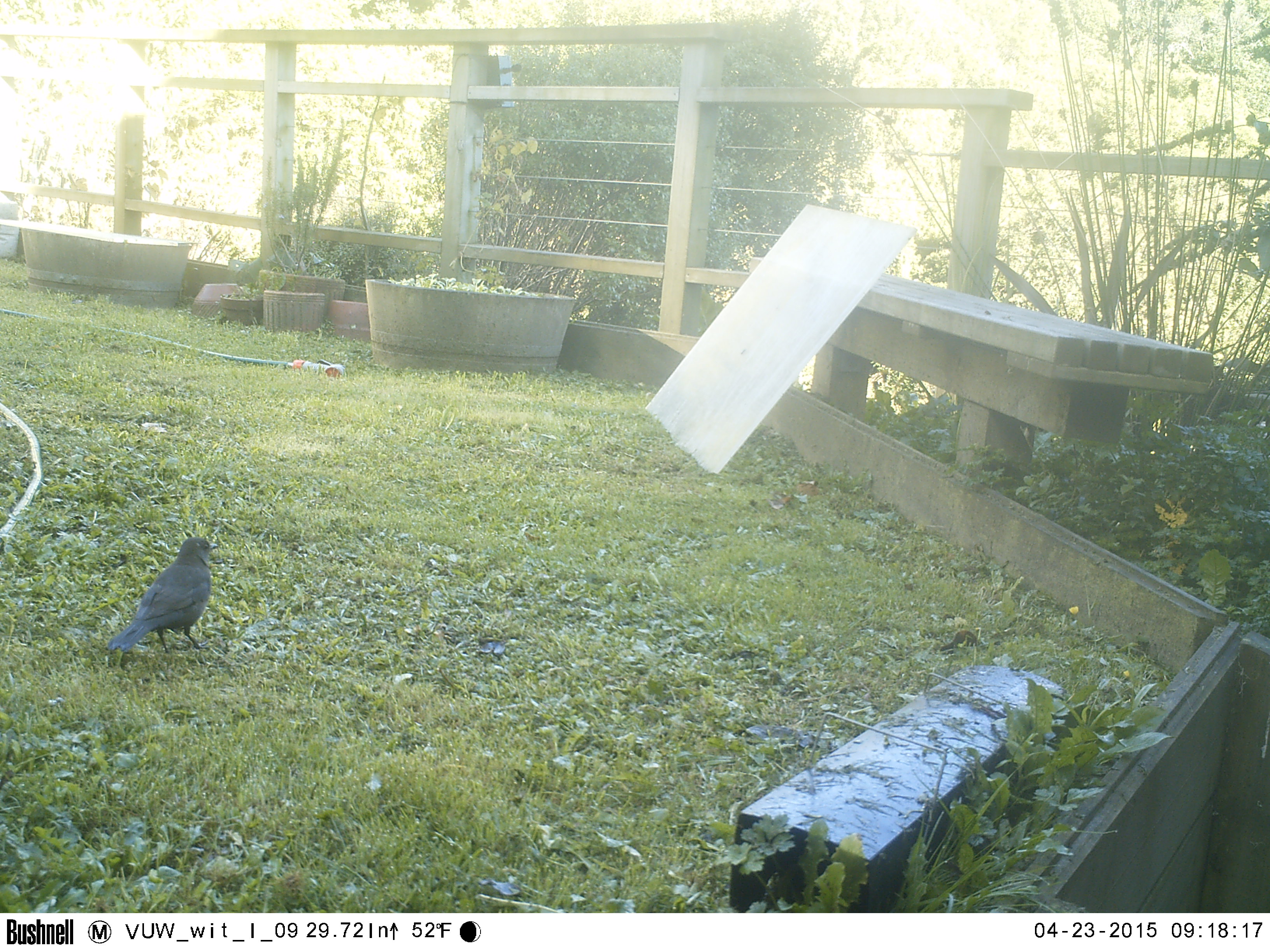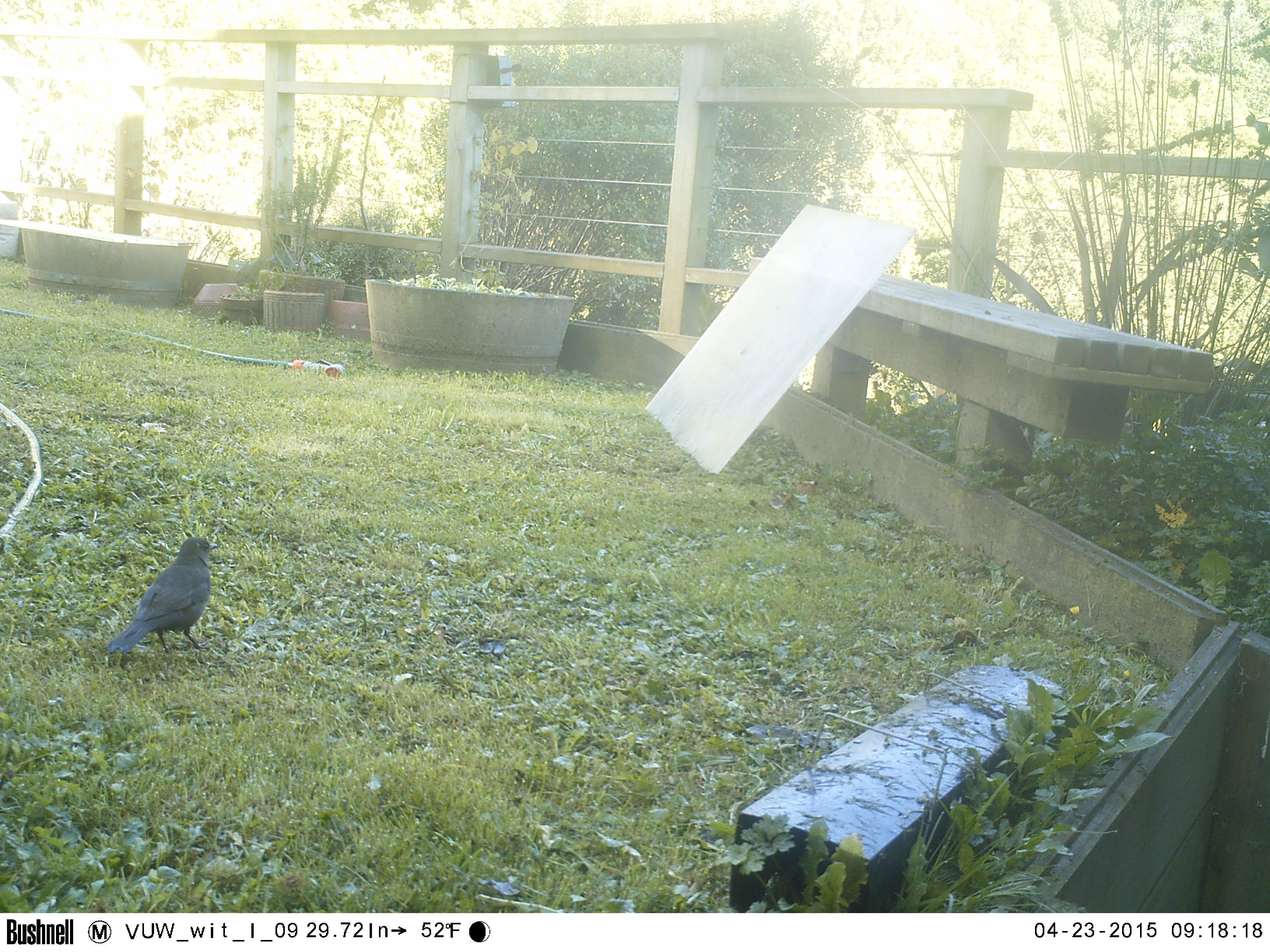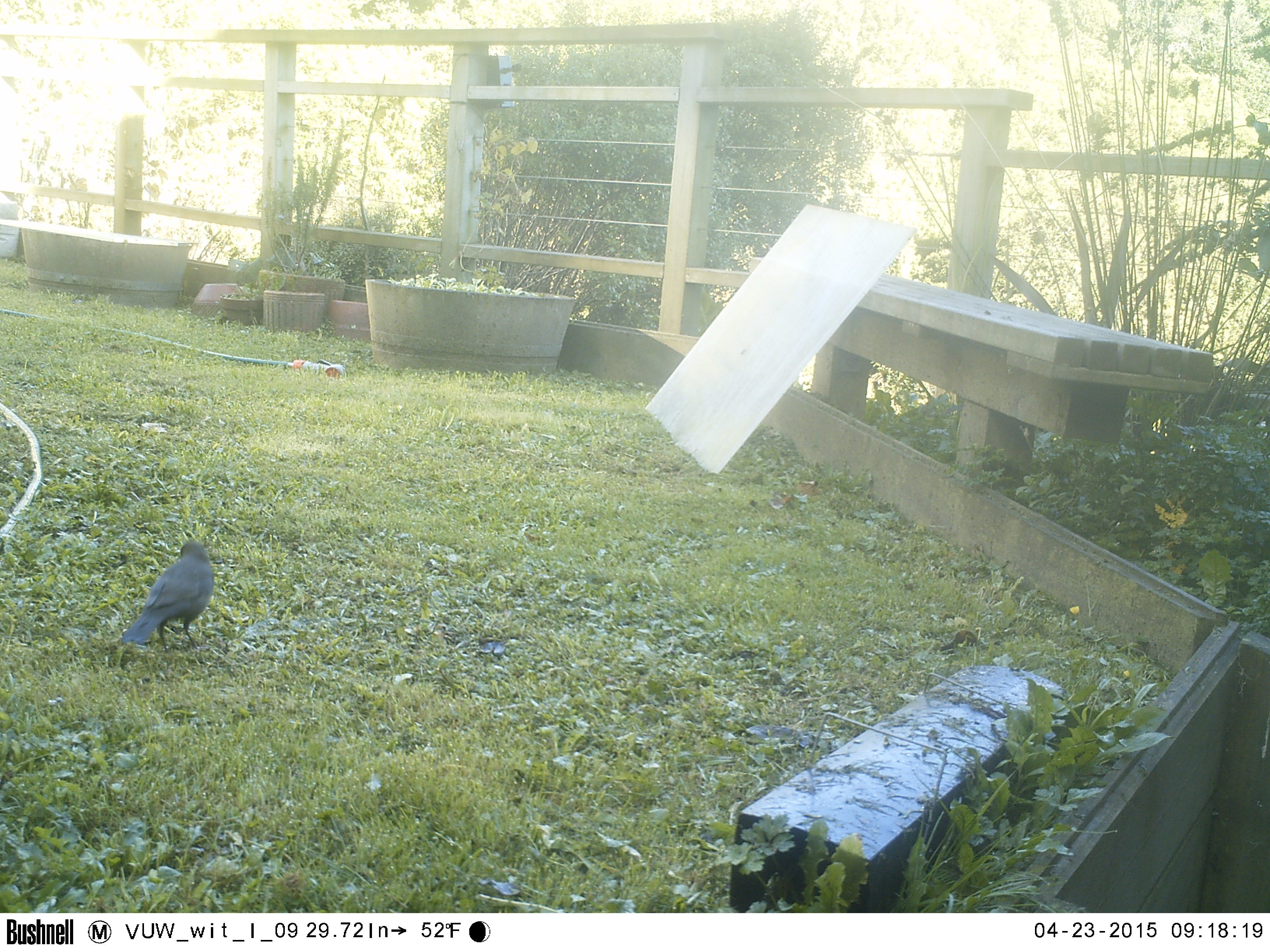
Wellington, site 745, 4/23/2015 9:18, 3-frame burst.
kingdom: Animalia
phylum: Chordata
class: Aves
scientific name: Aves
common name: bird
Bird (Aves).